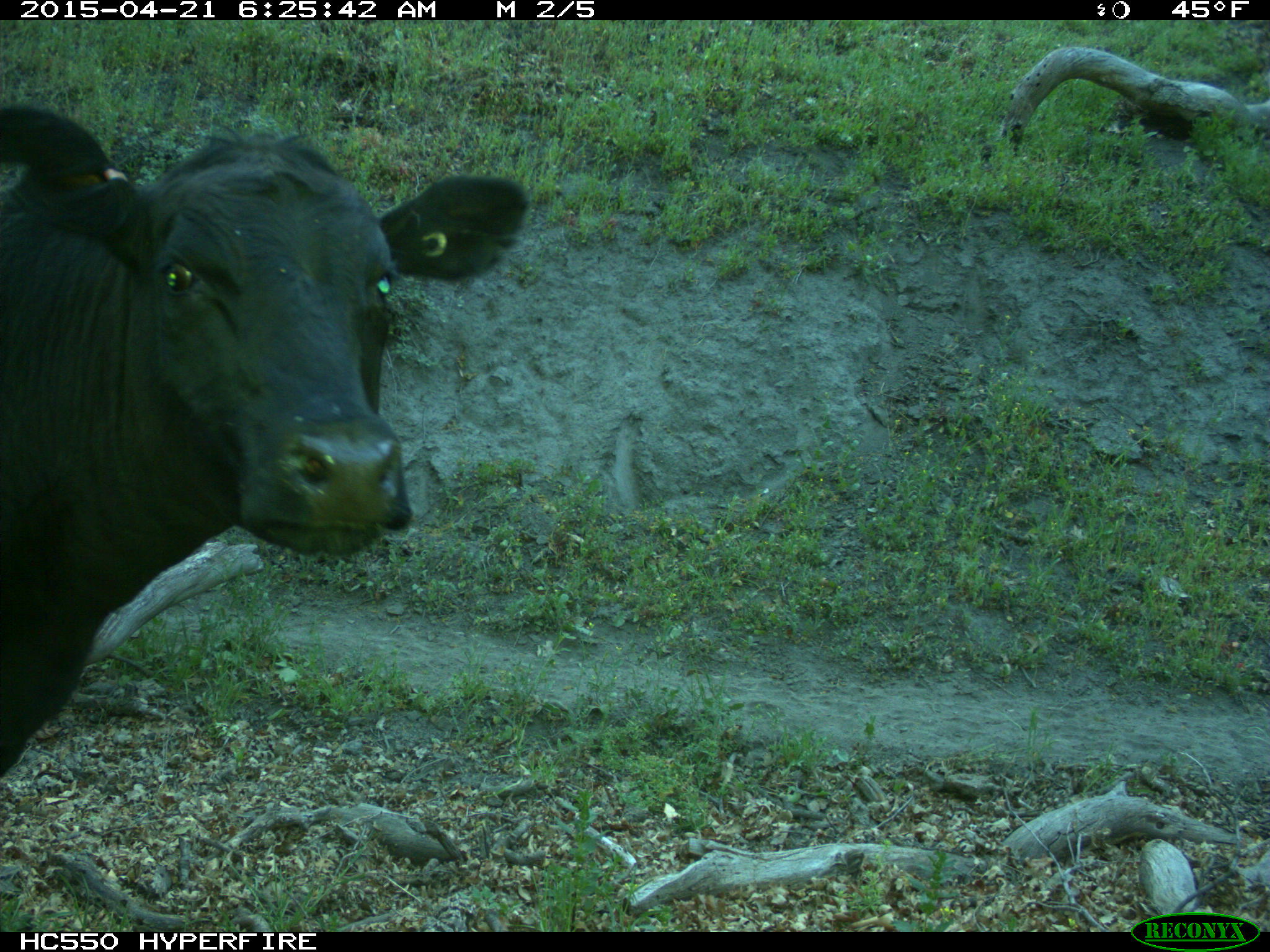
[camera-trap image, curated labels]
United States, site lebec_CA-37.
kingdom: Animalia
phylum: Chordata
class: Mammalia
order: Artiodactyla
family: Bovidae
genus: Bos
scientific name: Bos taurus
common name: domestic cow